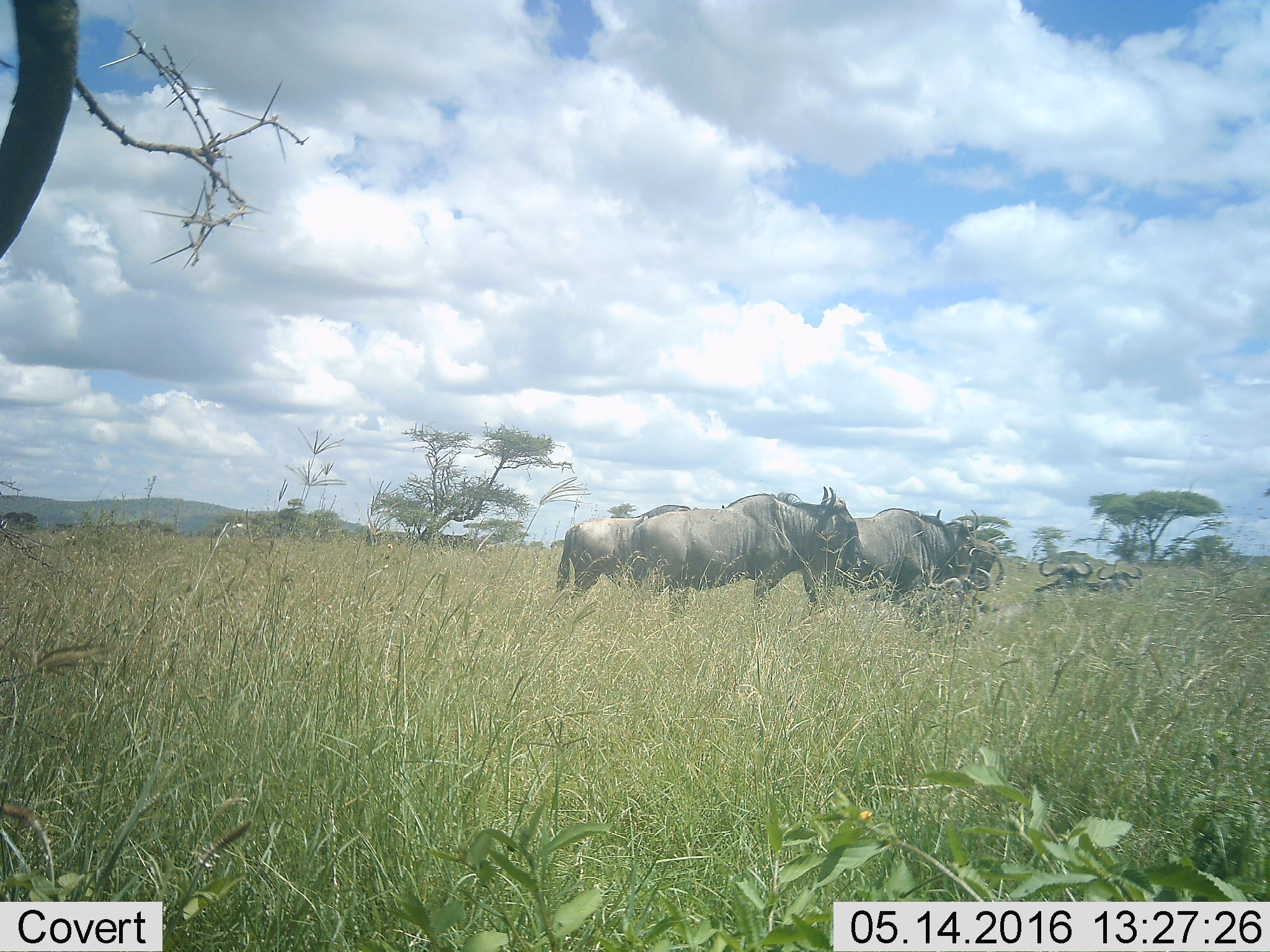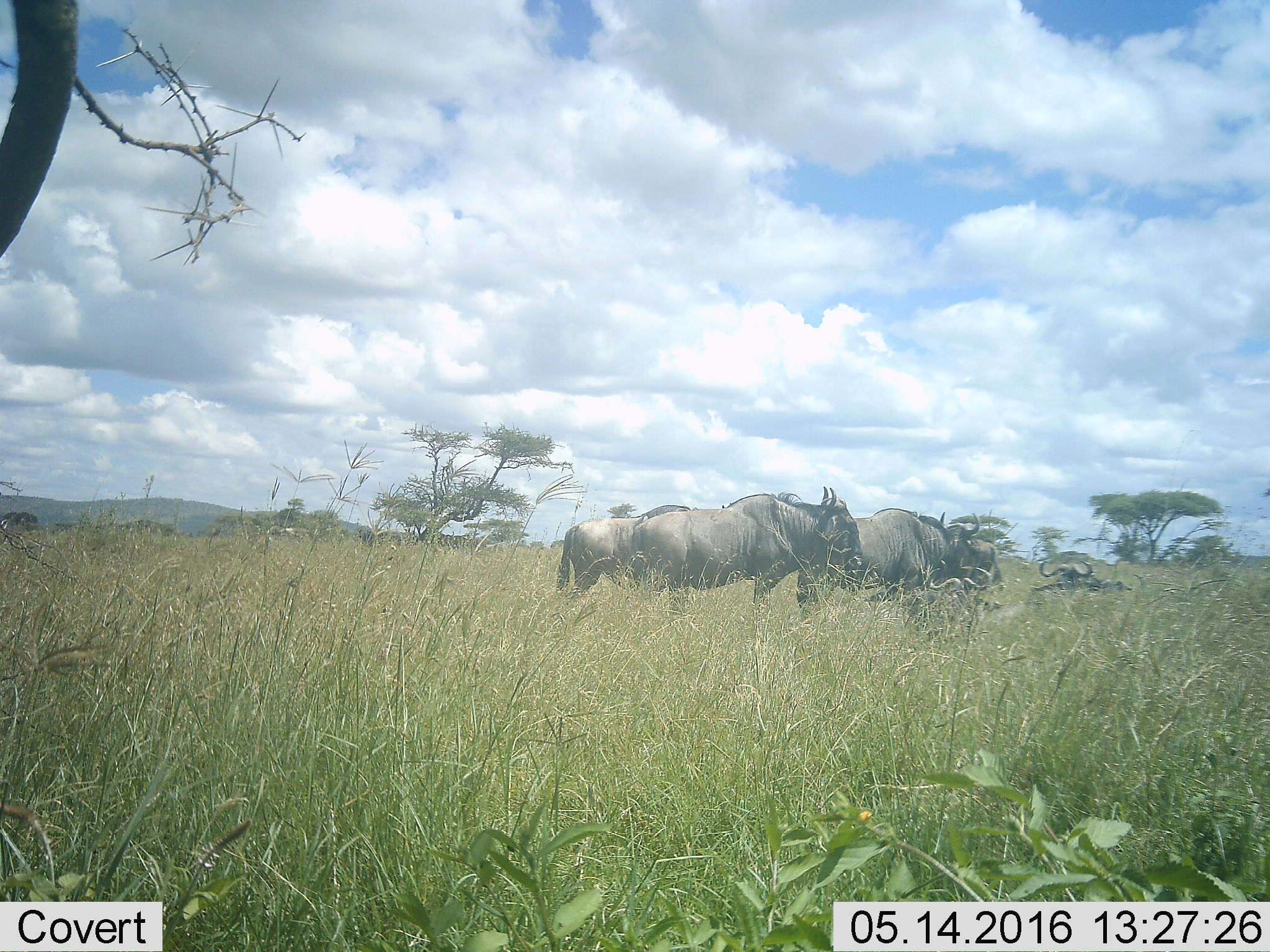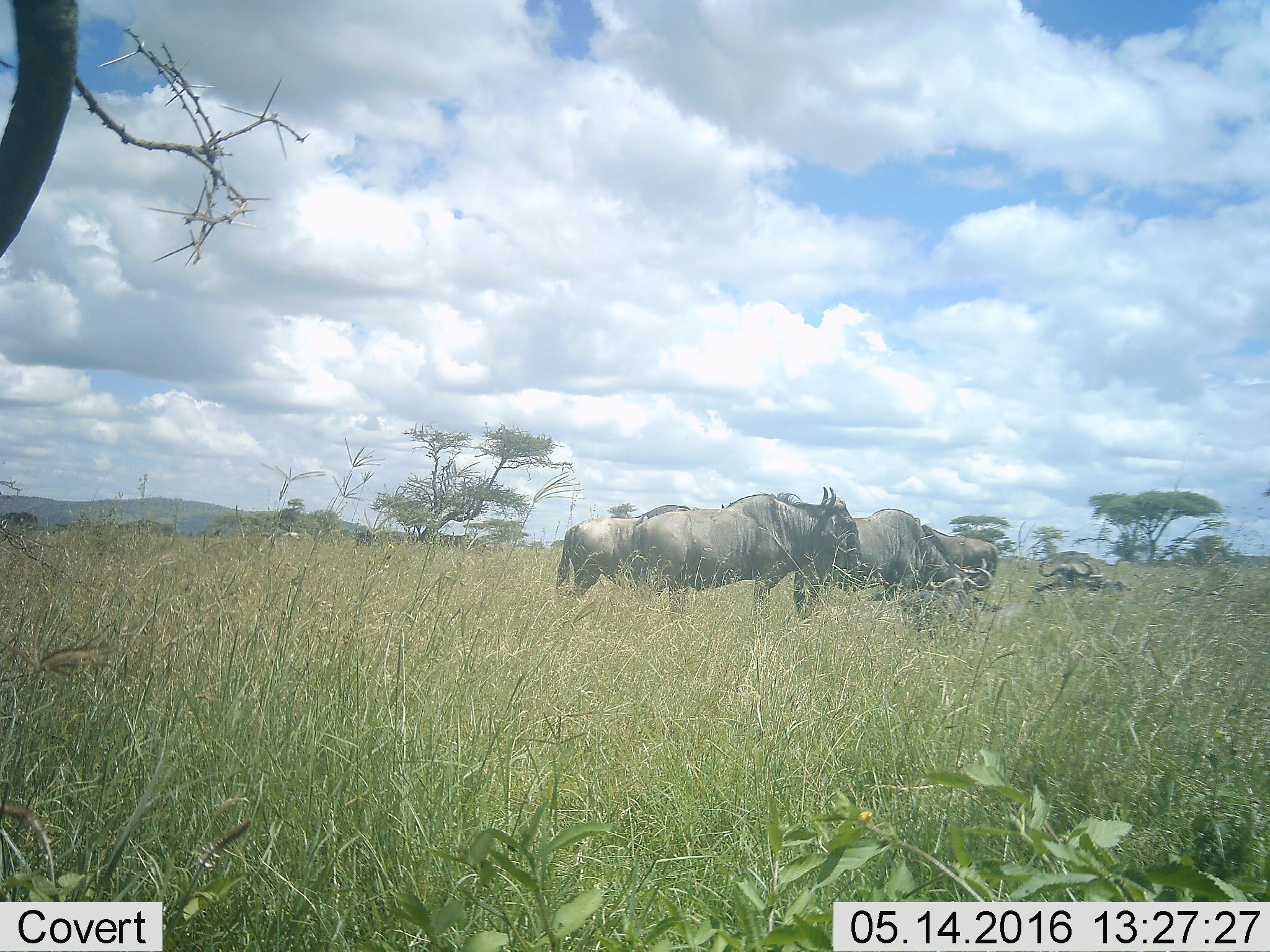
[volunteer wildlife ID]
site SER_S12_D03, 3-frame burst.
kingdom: Animalia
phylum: Chordata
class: Mammalia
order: Artiodactyla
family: Bovidae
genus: Connochaetes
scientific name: Connochaetes taurinus taurinus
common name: blue wildebeest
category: wildebeestblue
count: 7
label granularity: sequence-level